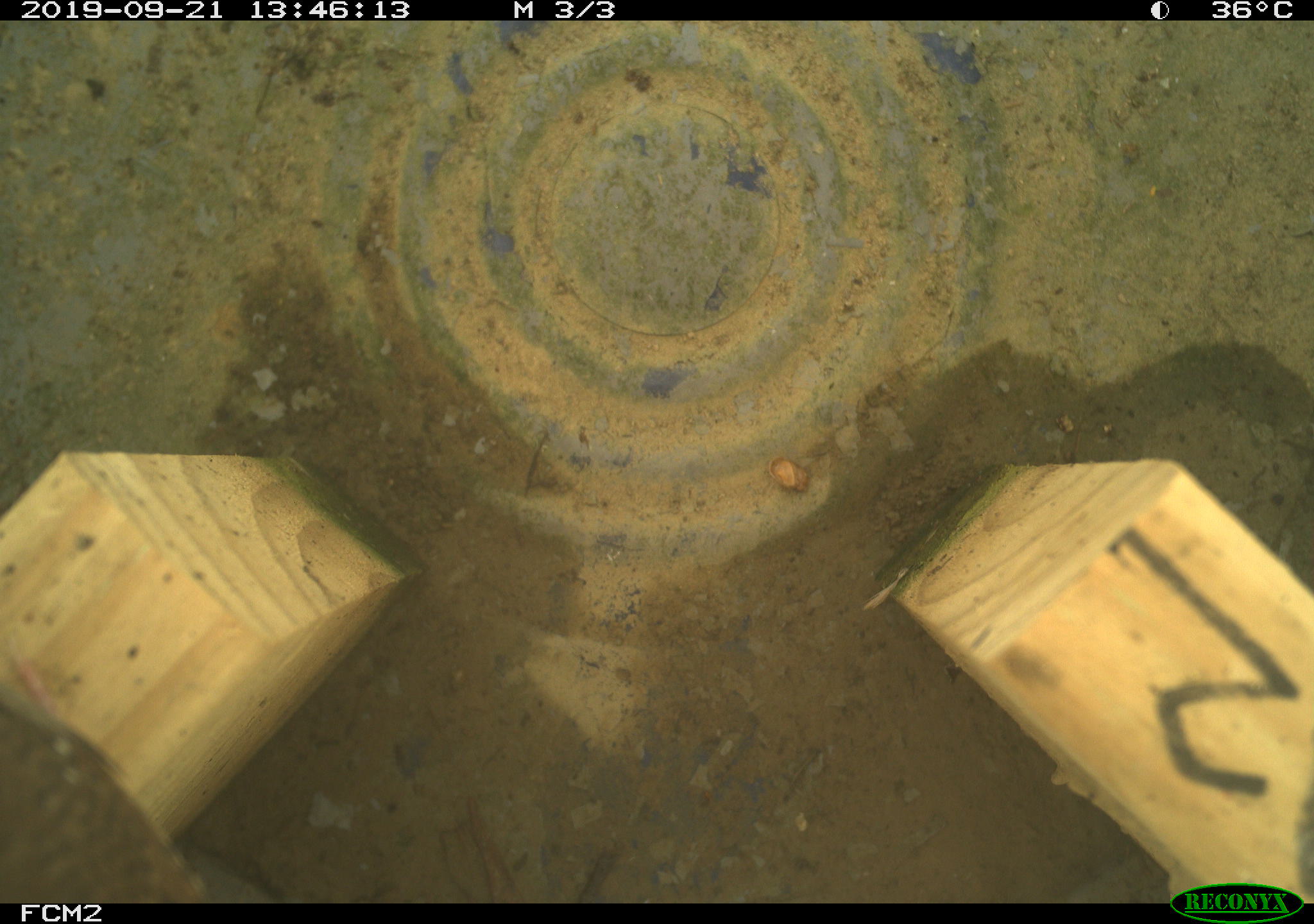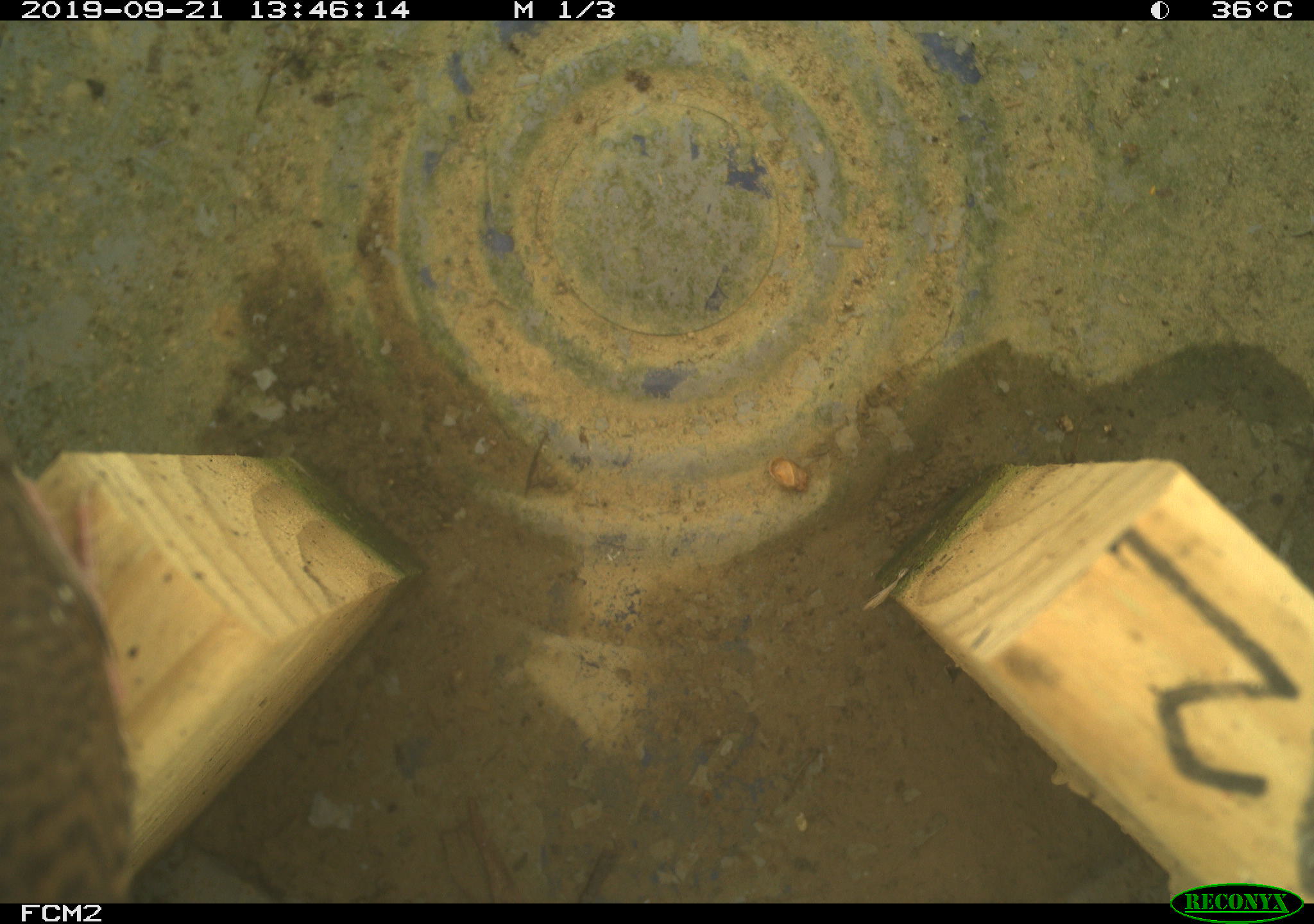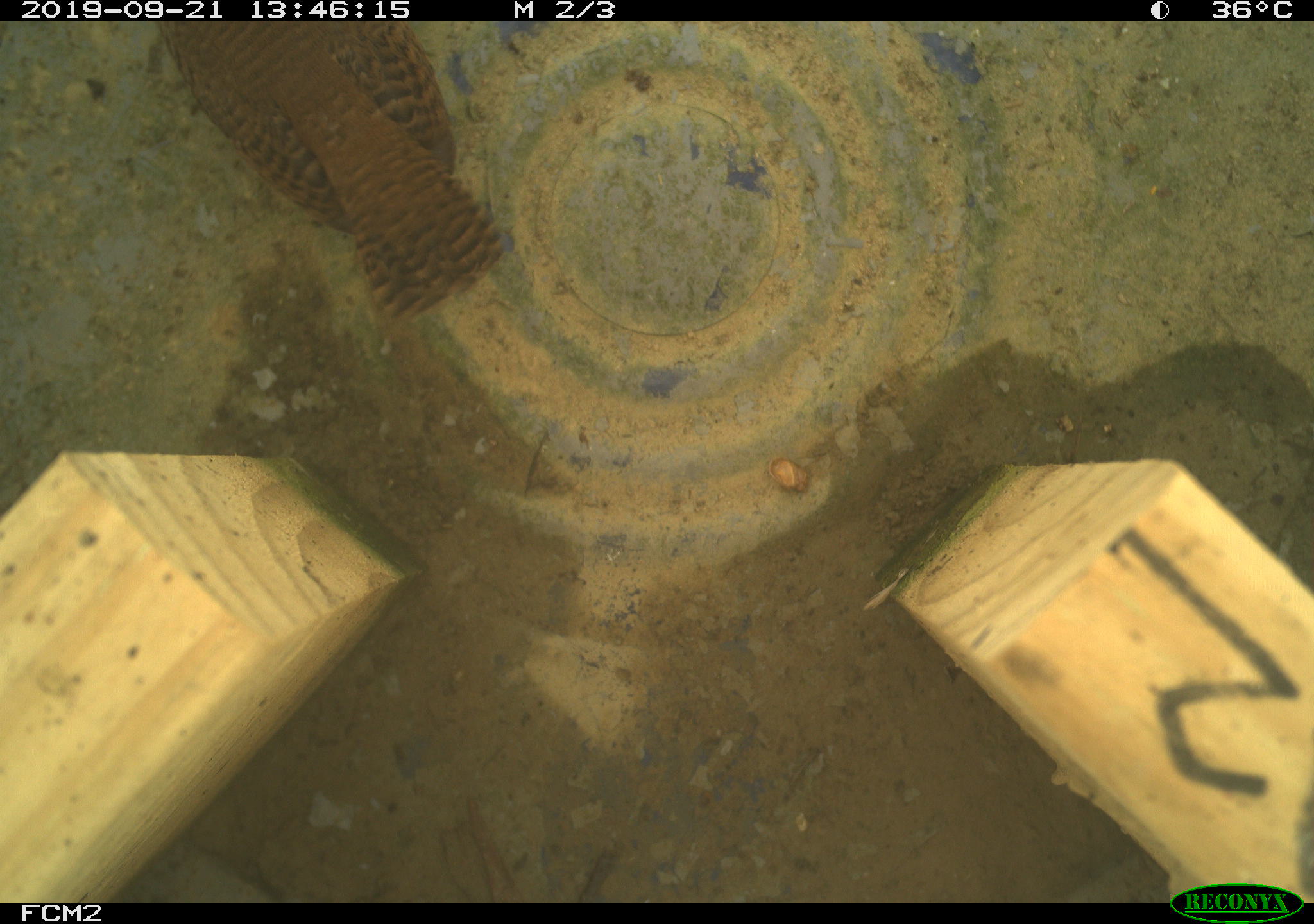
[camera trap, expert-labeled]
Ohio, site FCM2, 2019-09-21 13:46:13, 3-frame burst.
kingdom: Animalia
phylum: Chordata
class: Aves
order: Passeriformes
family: Troglodytidae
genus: Troglodytes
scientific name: Troglodytes aedon aedon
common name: northern house wren